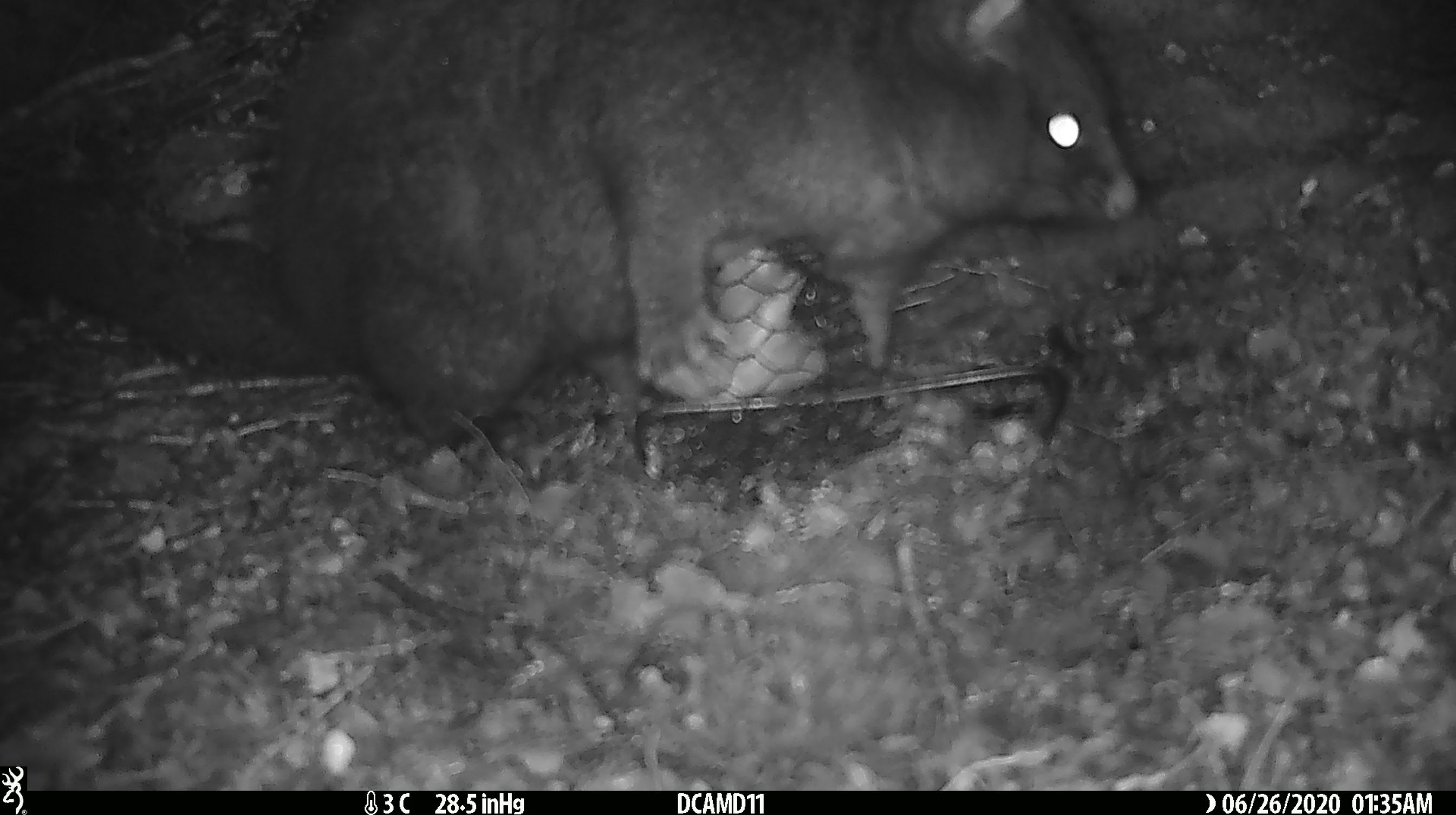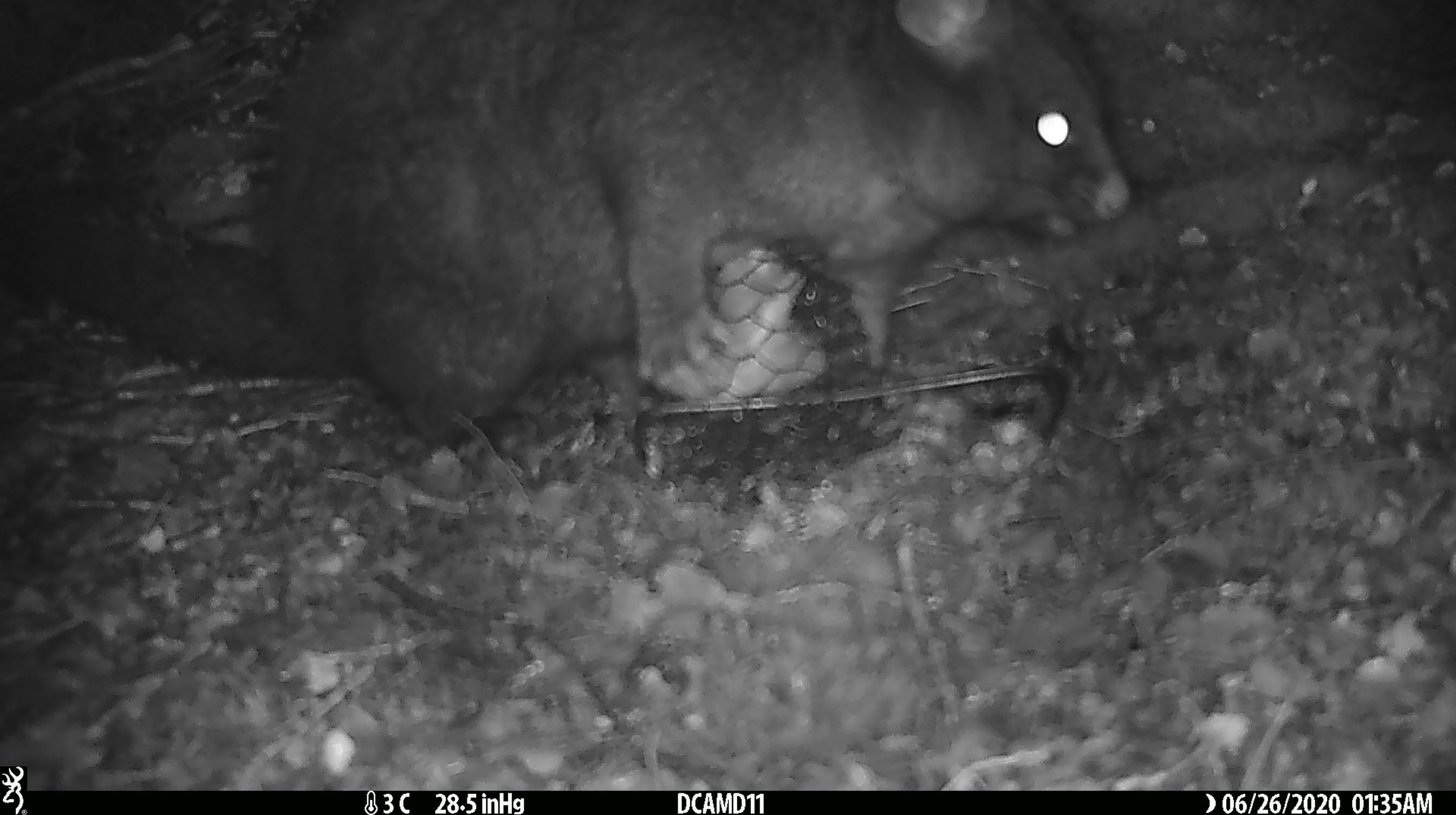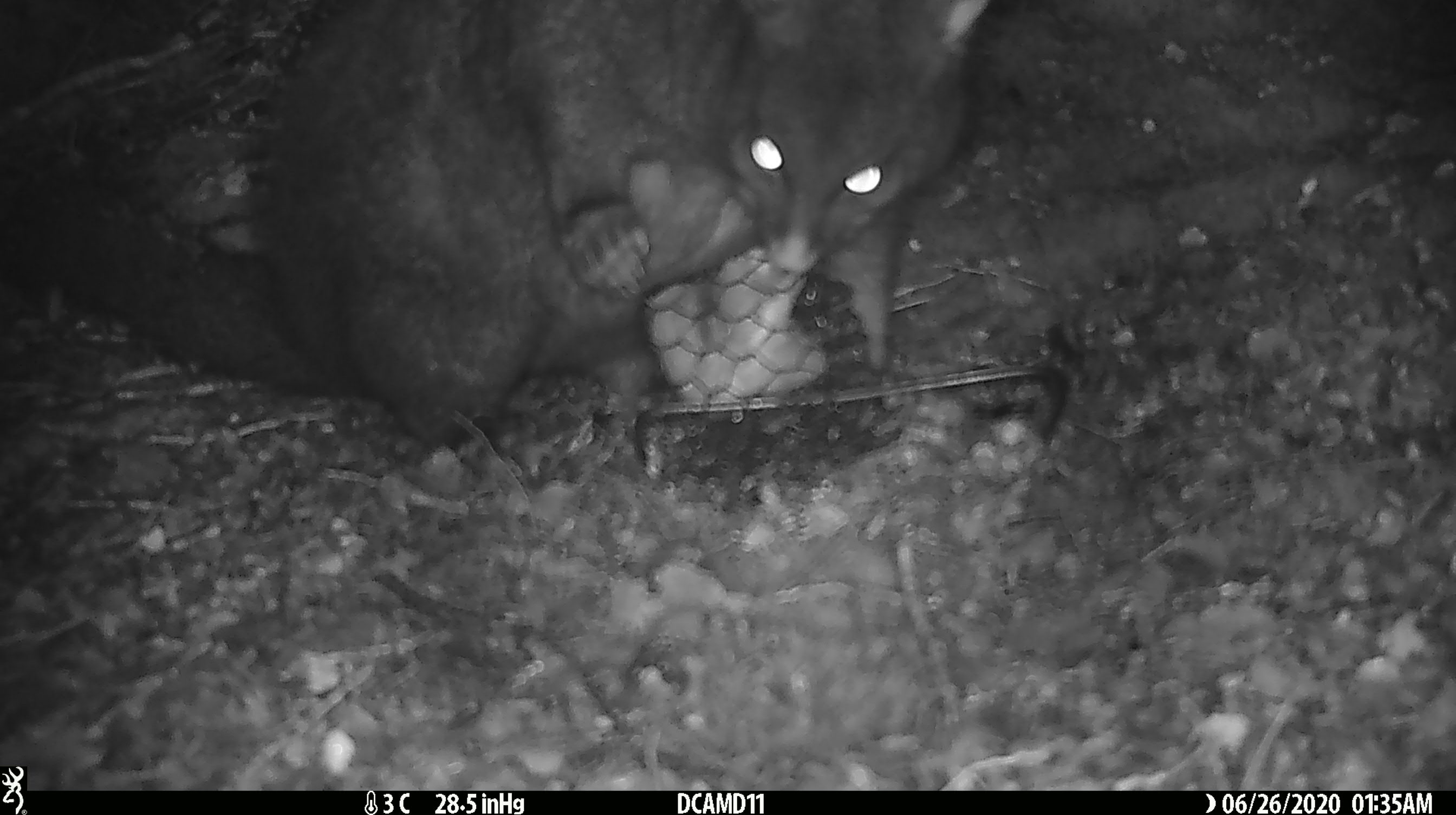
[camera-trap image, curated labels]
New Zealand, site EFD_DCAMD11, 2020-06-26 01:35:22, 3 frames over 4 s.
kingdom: Animalia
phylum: Chordata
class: Mammalia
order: Diprotodontia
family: Phalangeridae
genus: Trichosurus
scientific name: Trichosurus vulpecula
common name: common brushtail possum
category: possum